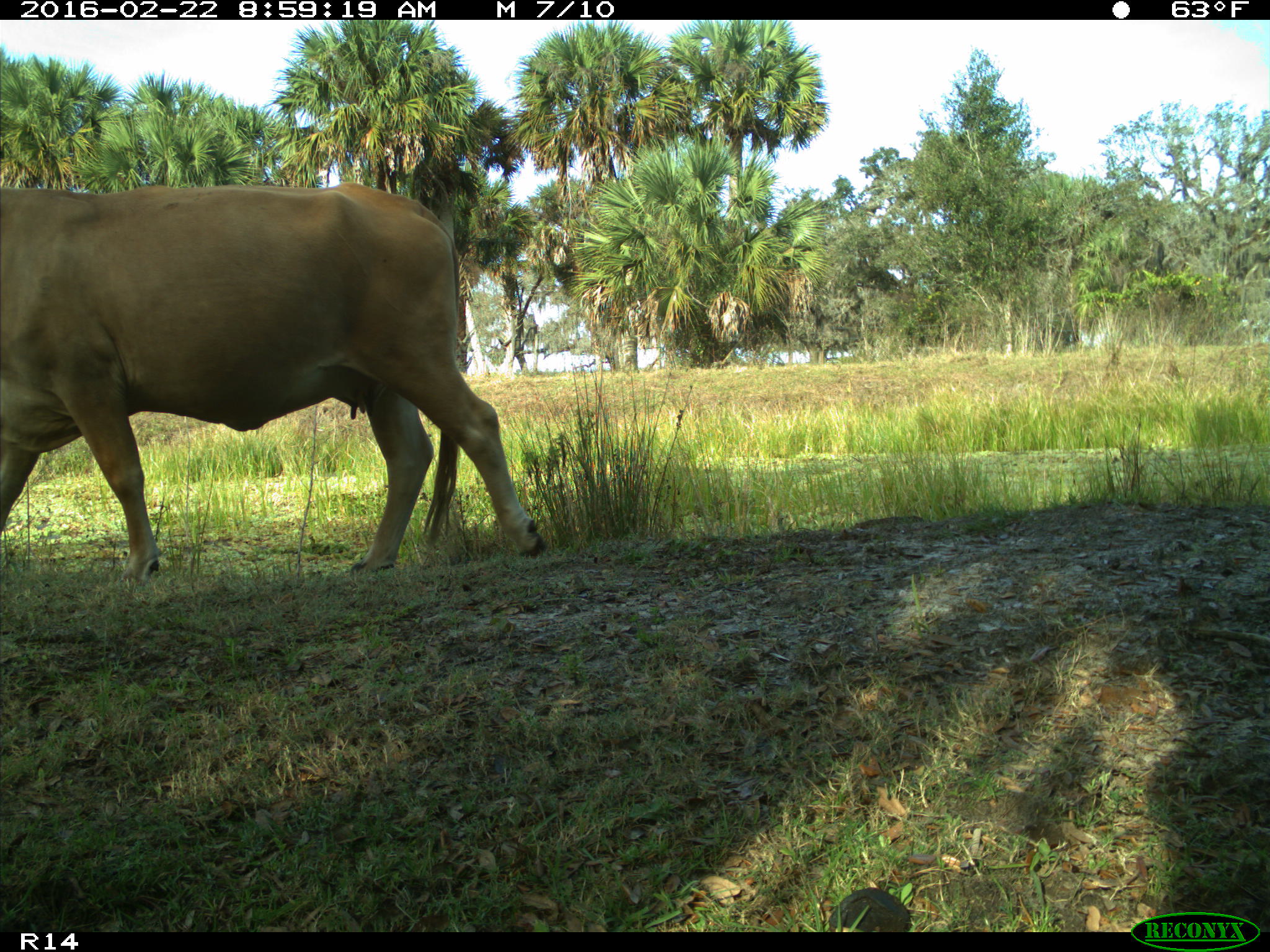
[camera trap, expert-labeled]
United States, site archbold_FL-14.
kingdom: Animalia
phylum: Chordata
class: Mammalia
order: Artiodactyla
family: Bovidae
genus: Bos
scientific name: Bos taurus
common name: domestic cow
Bos taurus (domestic cow).